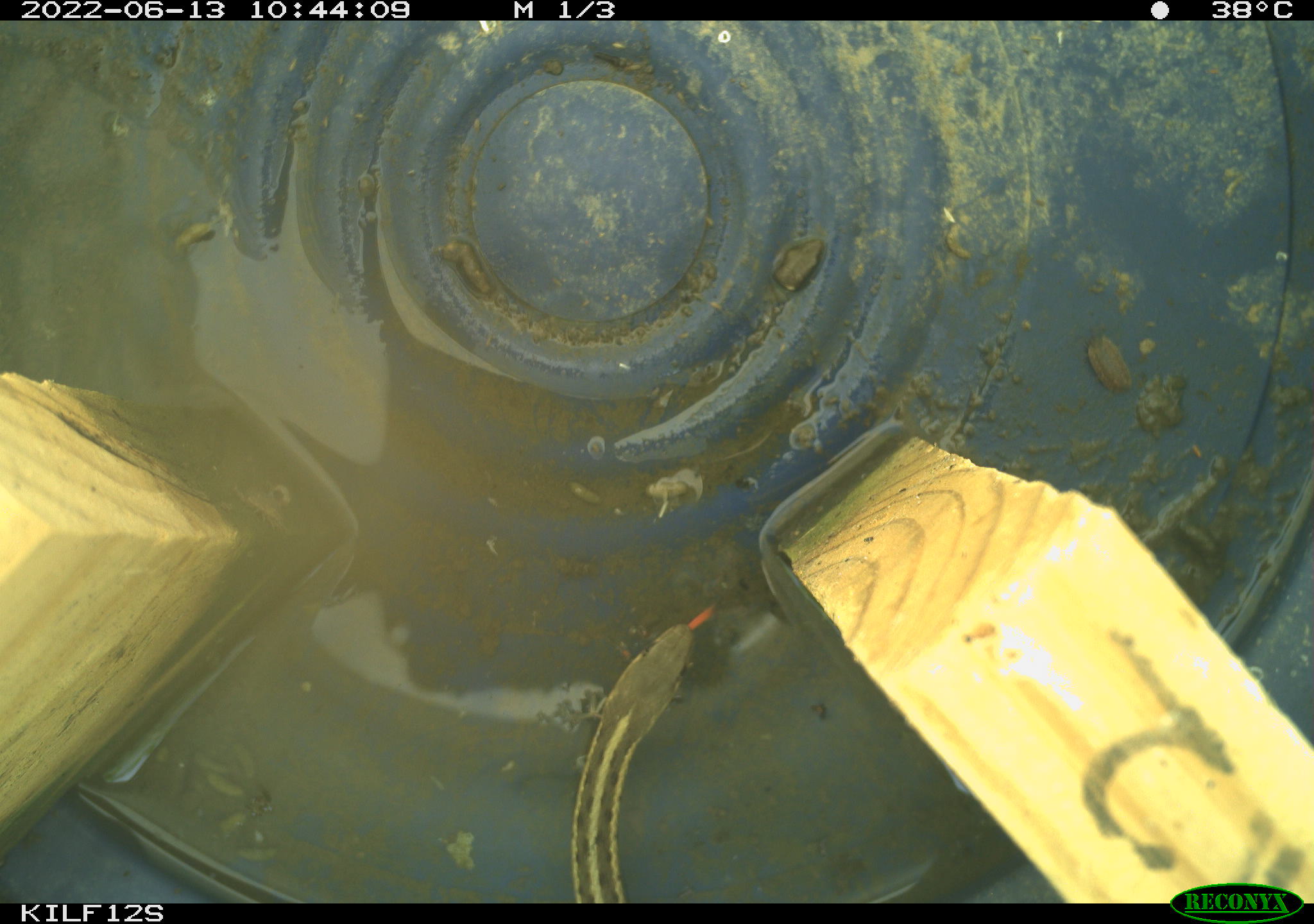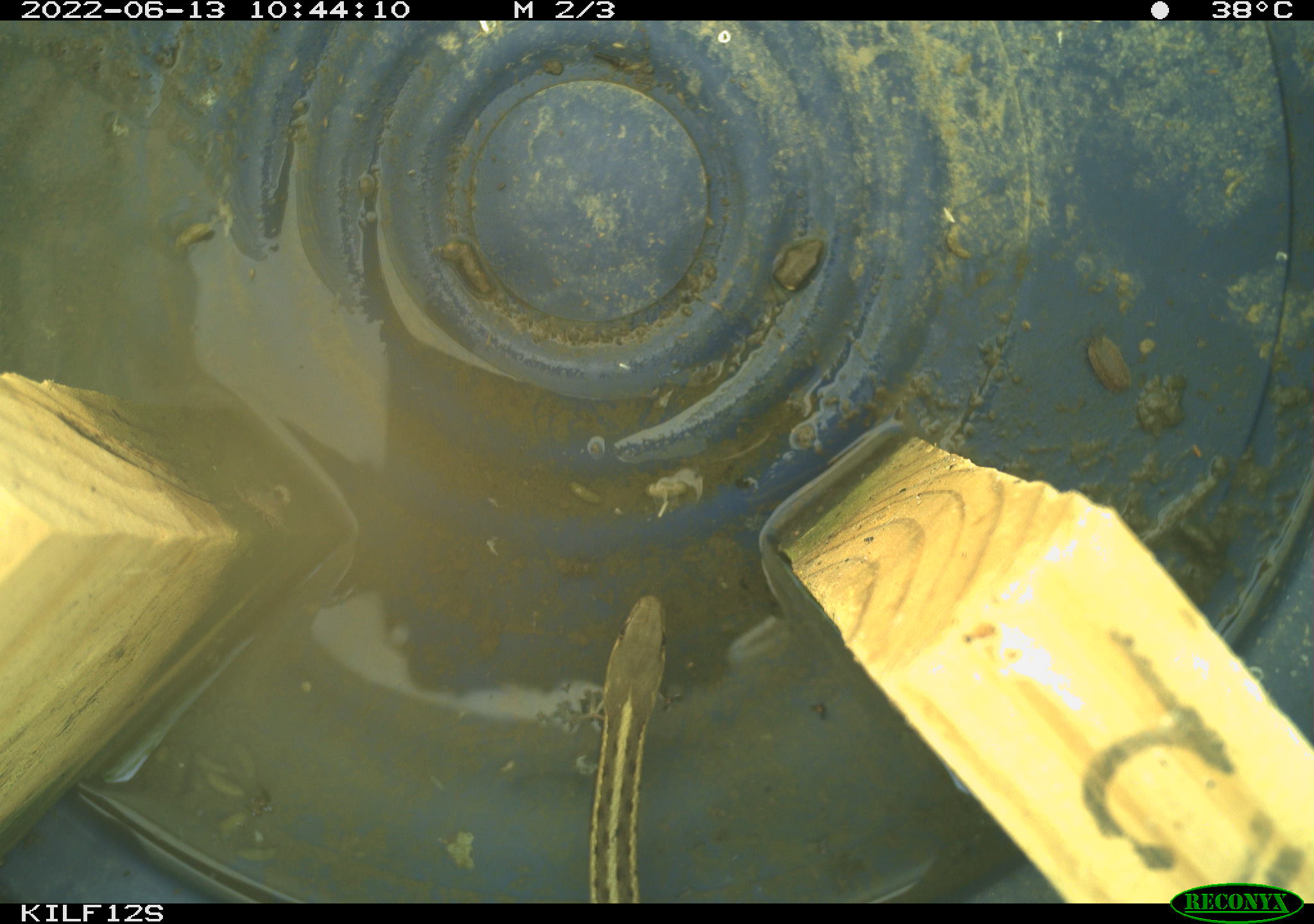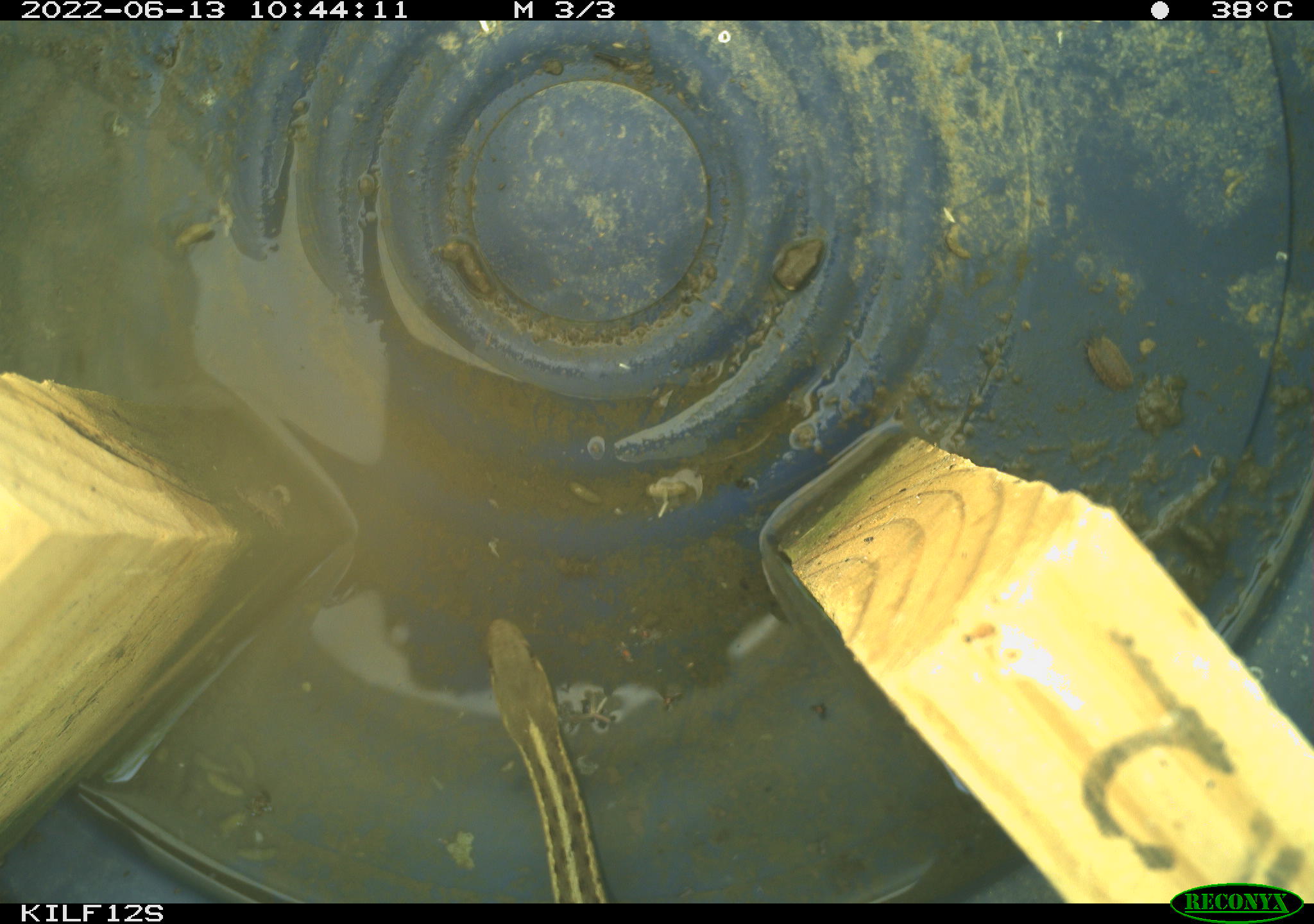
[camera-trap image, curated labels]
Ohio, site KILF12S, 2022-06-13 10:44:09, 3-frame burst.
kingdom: Animalia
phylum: Chordata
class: Reptilia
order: Squamata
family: Colubridae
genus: Thamnophis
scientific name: Thamnophis sirtalis sirtalis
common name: eastern gartersnake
Eastern gartersnake (Thamnophis sirtalis sirtalis).